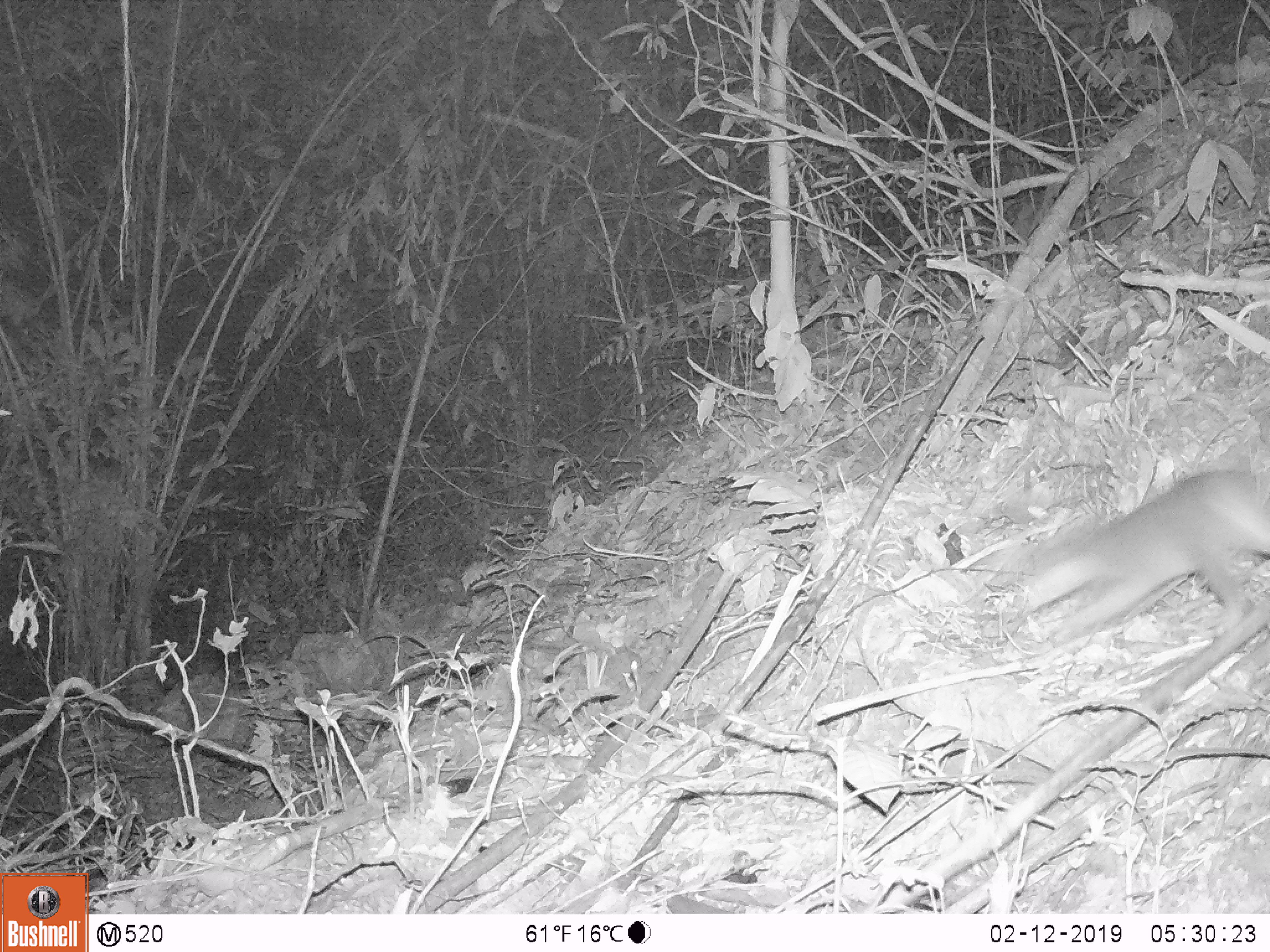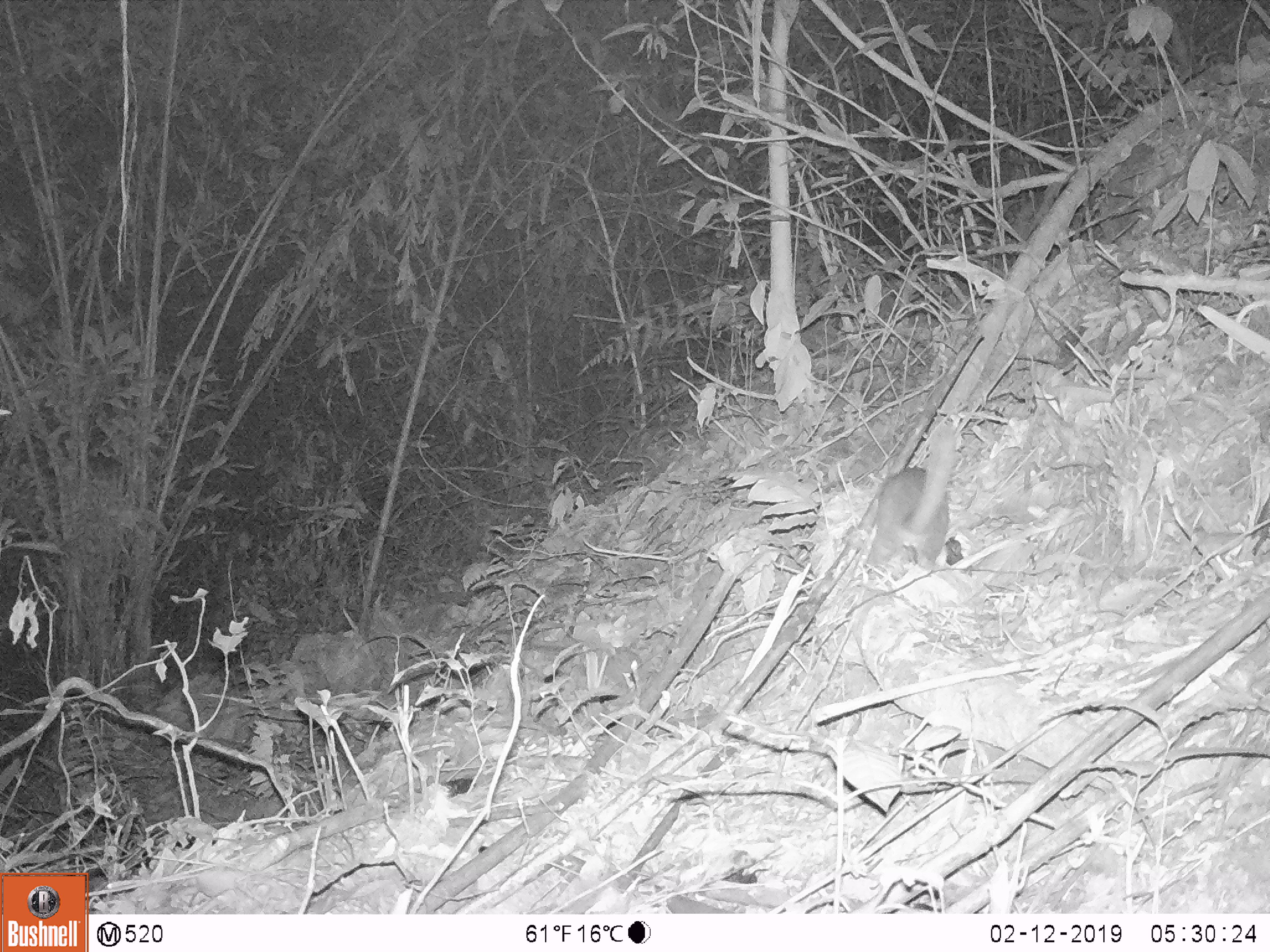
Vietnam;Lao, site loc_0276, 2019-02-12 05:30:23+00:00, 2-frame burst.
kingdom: Animalia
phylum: Chordata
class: Mammalia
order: Carnivora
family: Mustelidae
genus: Melogale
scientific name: Melogale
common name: ferret badger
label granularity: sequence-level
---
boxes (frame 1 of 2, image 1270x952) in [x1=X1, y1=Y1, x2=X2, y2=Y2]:
ferret badger: [x1=985, y1=469, x2=1267, y2=646]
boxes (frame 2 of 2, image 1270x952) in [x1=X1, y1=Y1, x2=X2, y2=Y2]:
ferret badger: [x1=863, y1=426, x2=957, y2=570]